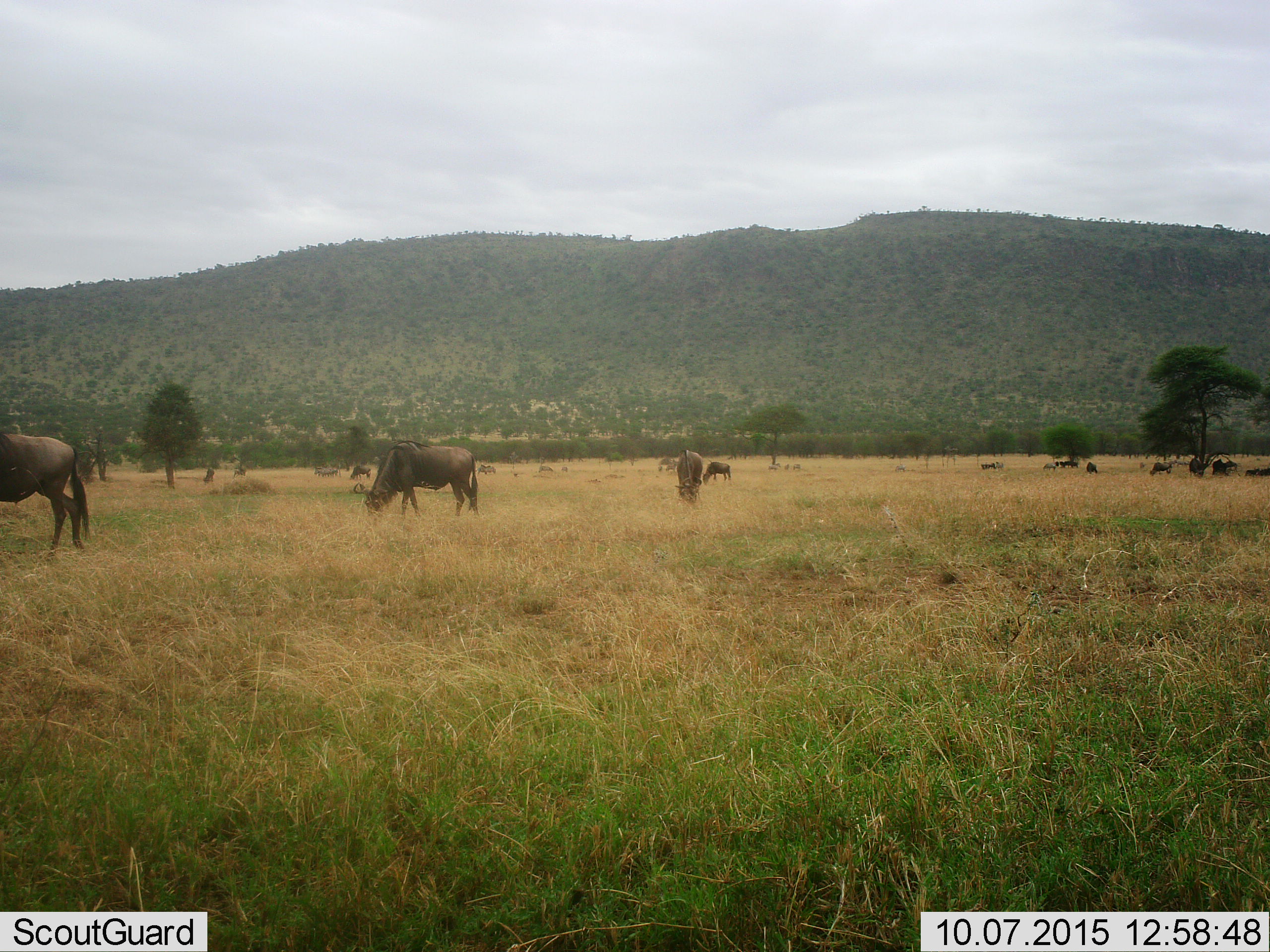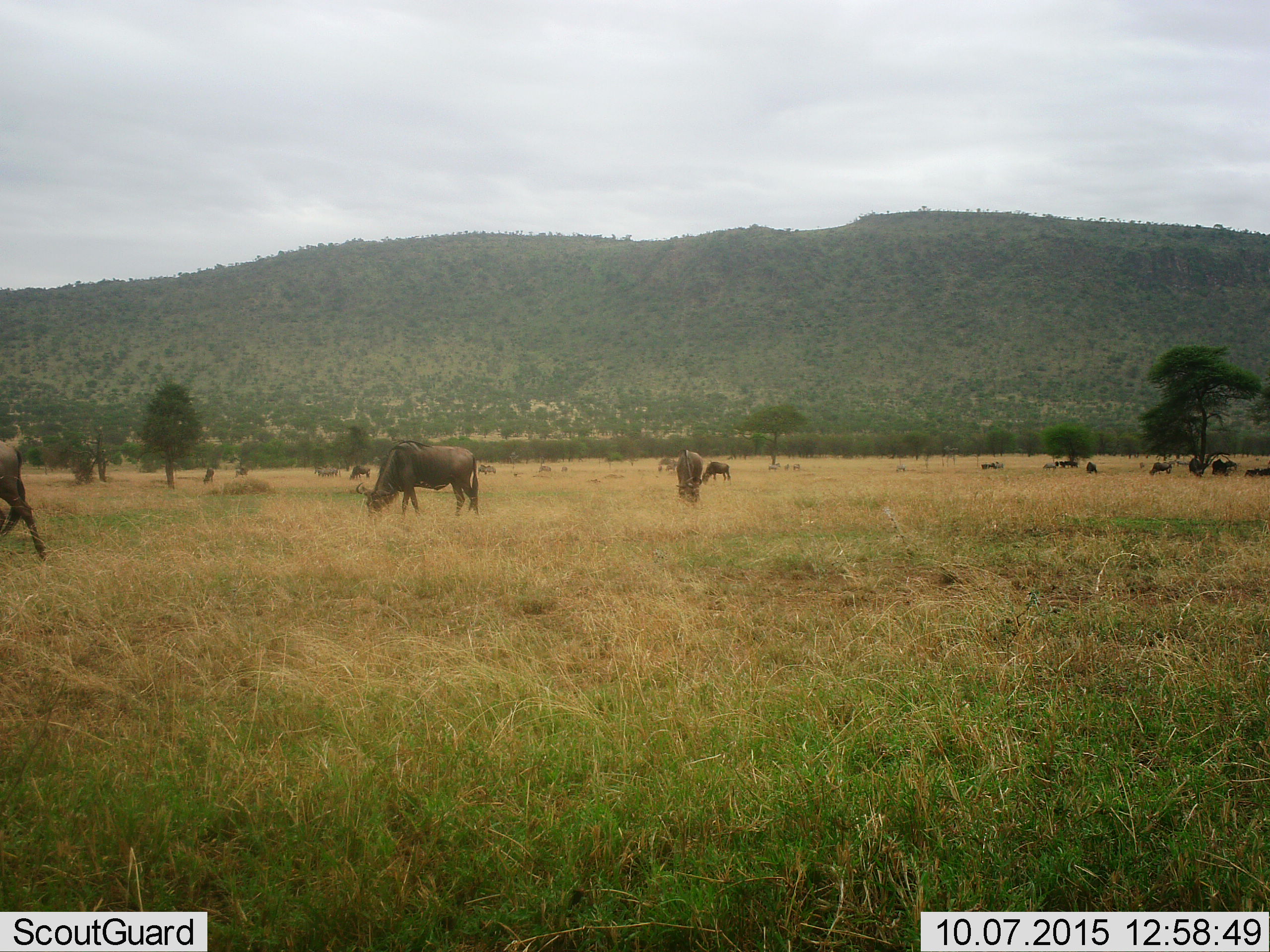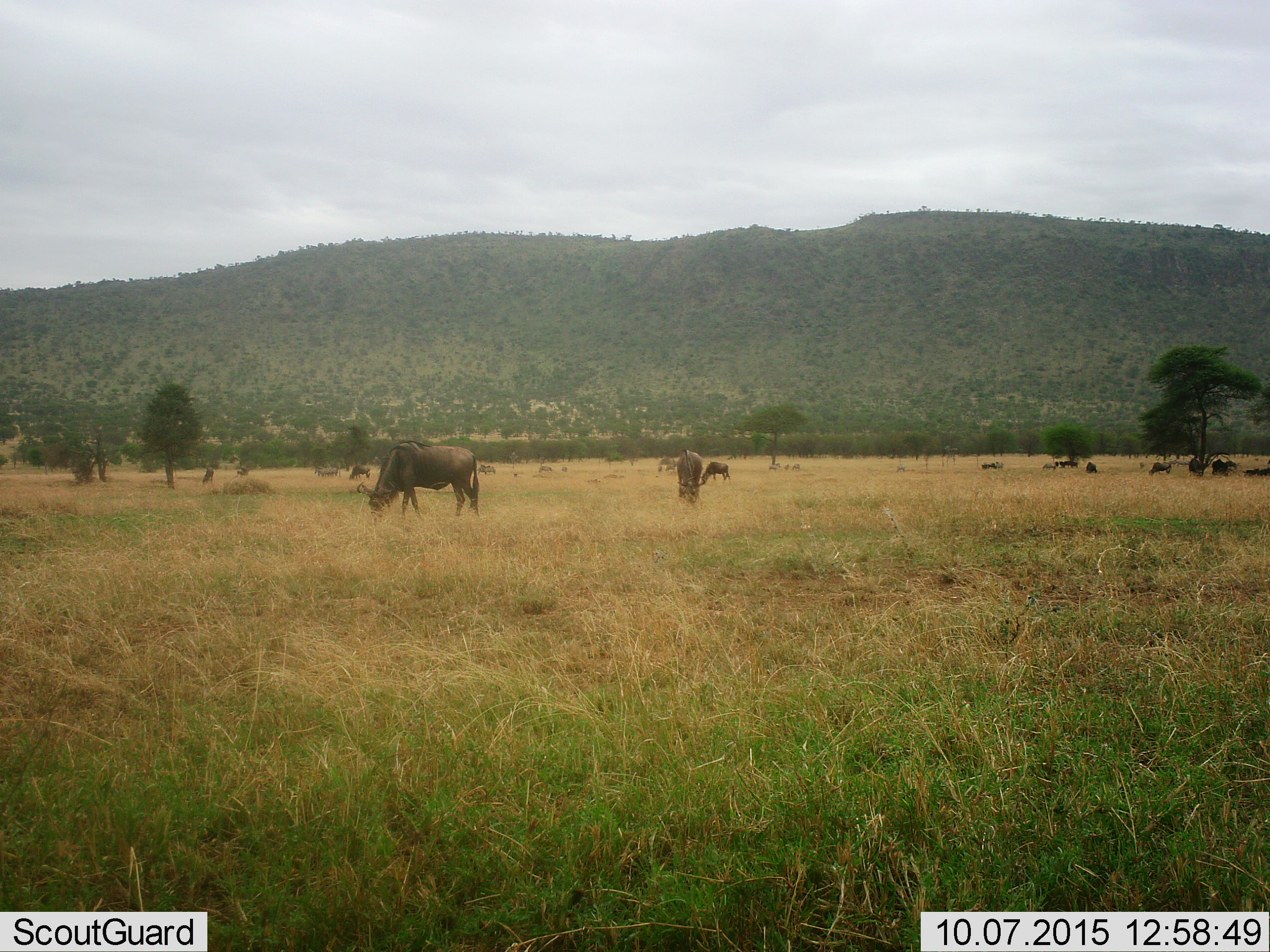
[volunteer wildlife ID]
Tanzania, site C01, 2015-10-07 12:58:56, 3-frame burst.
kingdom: Animalia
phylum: Chordata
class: Mammalia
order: Artiodactyla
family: Bovidae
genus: Connochaetes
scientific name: Connochaetes taurinus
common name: blue wildebeest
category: wildebeest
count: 11-50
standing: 44%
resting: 17%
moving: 61%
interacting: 0%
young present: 17%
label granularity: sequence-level